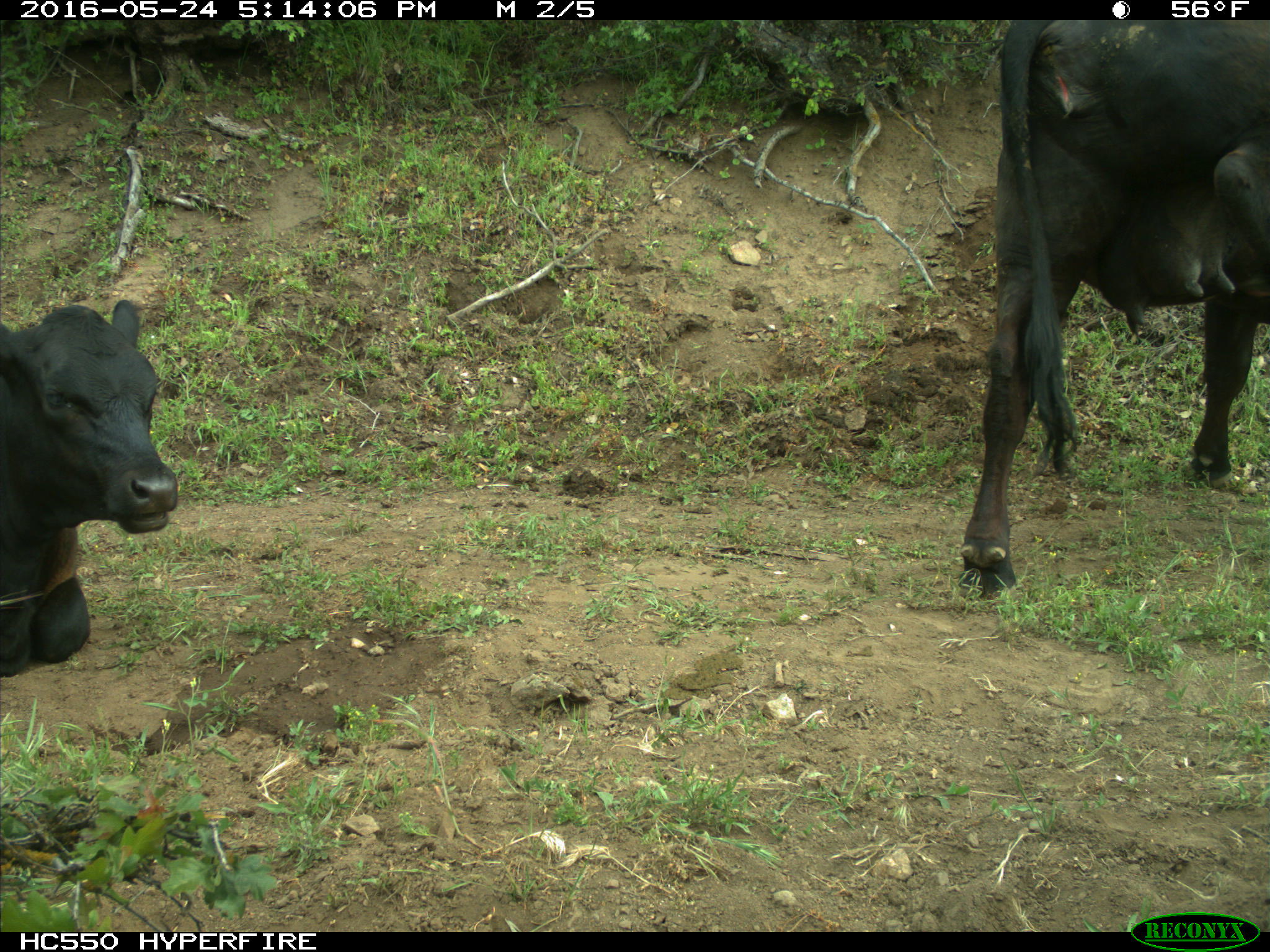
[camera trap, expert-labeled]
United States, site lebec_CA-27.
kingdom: Animalia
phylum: Chordata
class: Mammalia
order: Artiodactyla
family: Bovidae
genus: Bos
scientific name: Bos taurus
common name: domestic cow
Bos taurus (domestic cow).